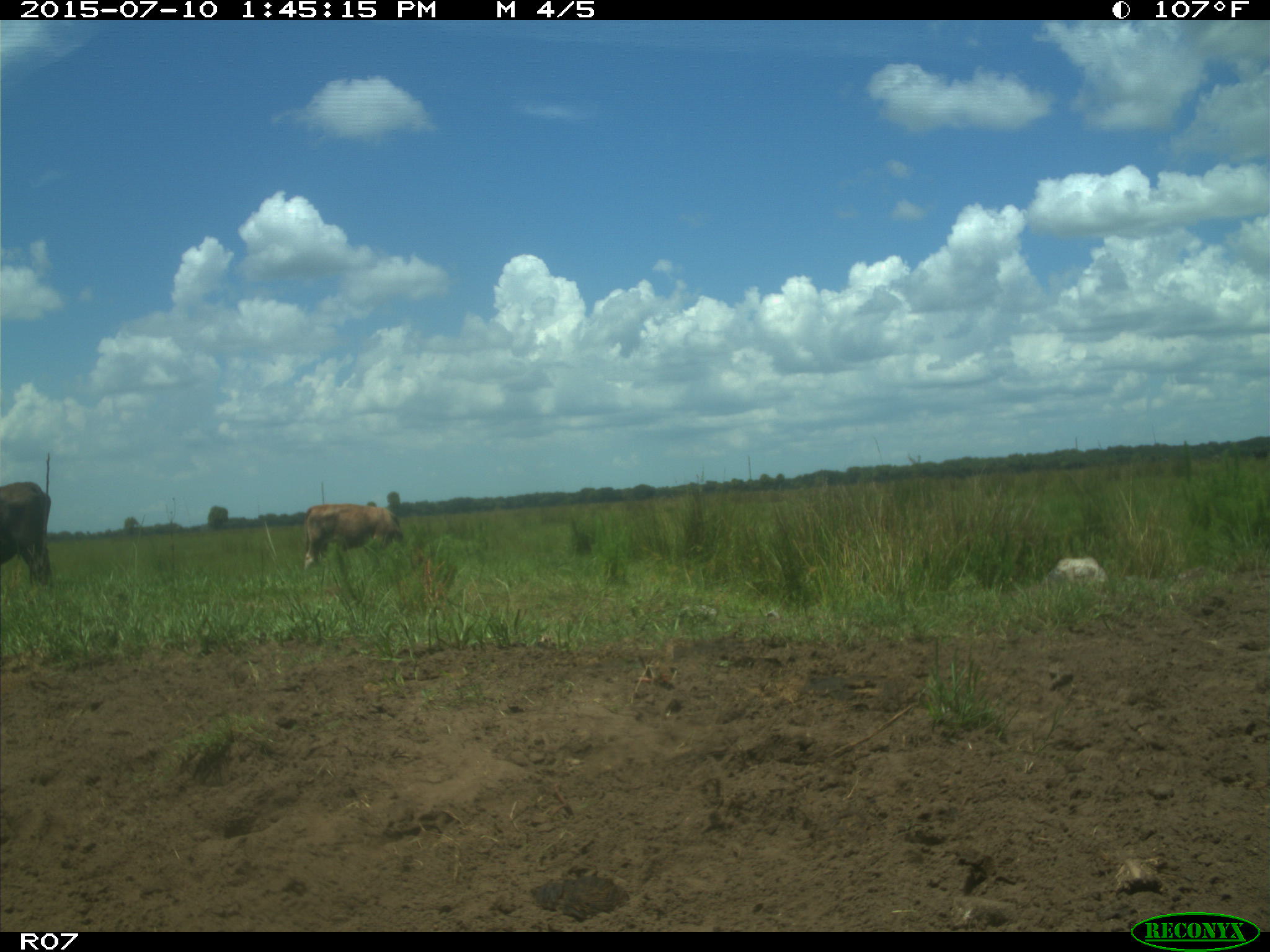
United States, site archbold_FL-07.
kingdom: Animalia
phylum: Chordata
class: Mammalia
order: Artiodactyla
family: Bovidae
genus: Bos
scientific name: Bos taurus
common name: domestic cow